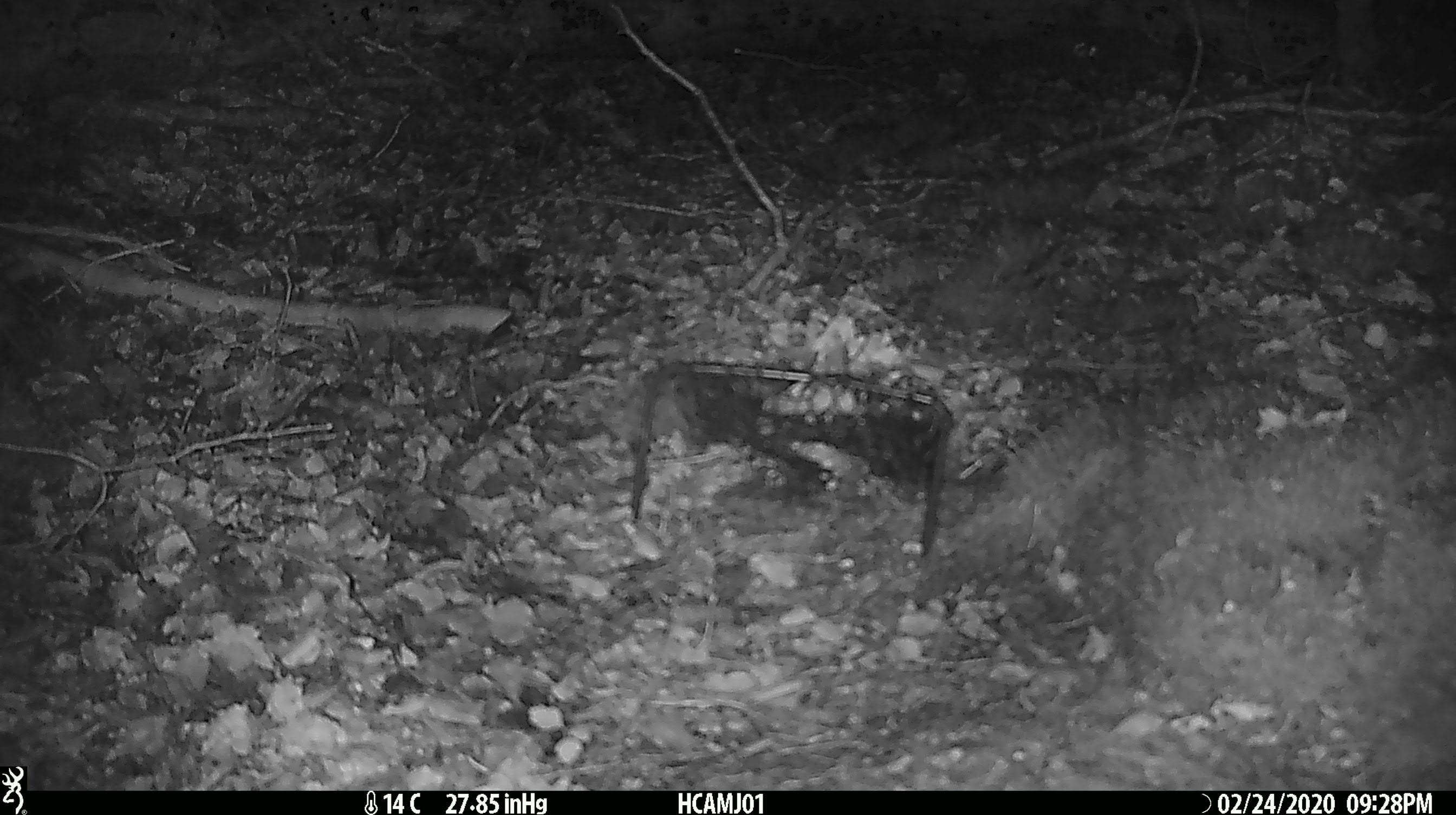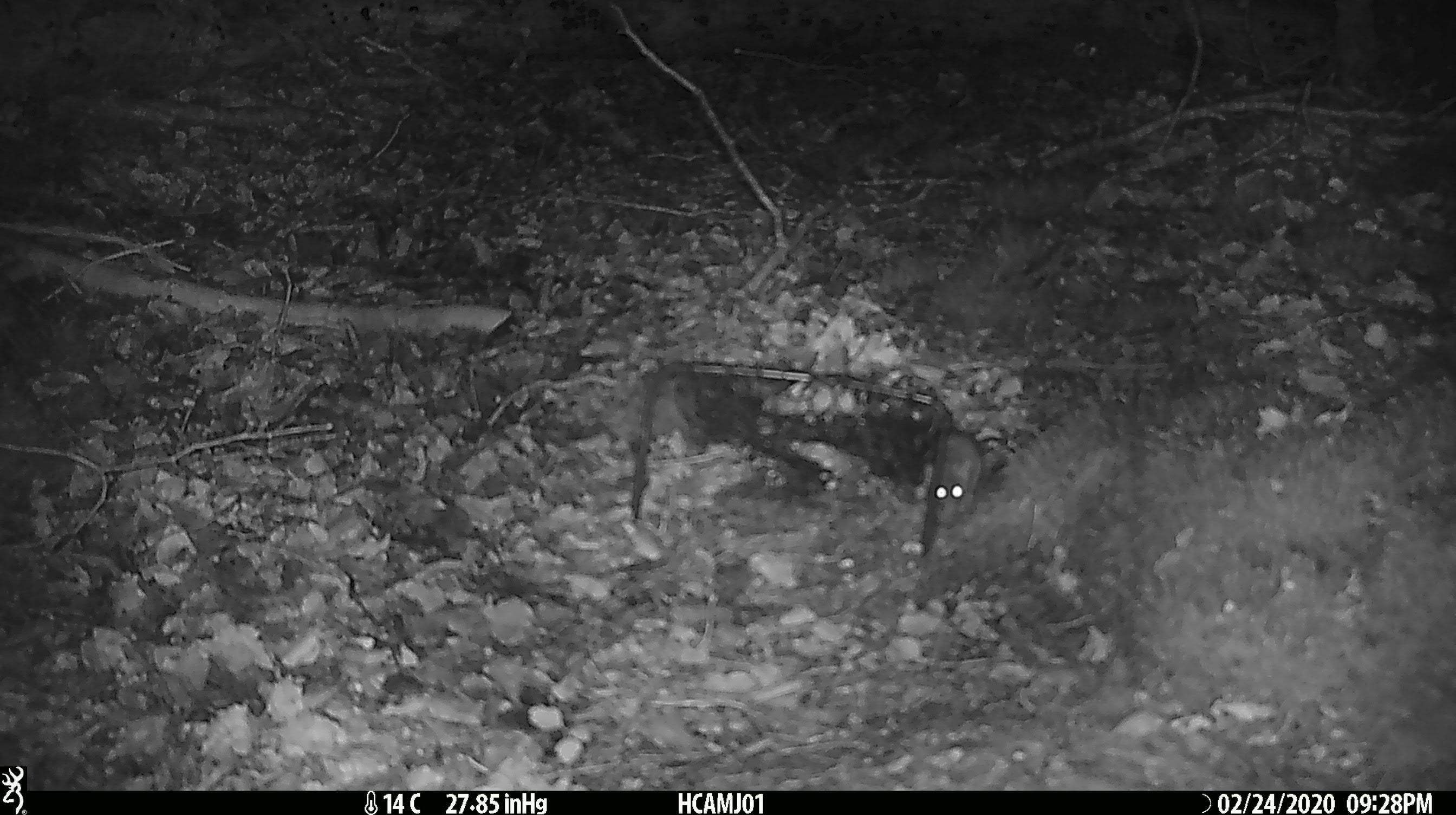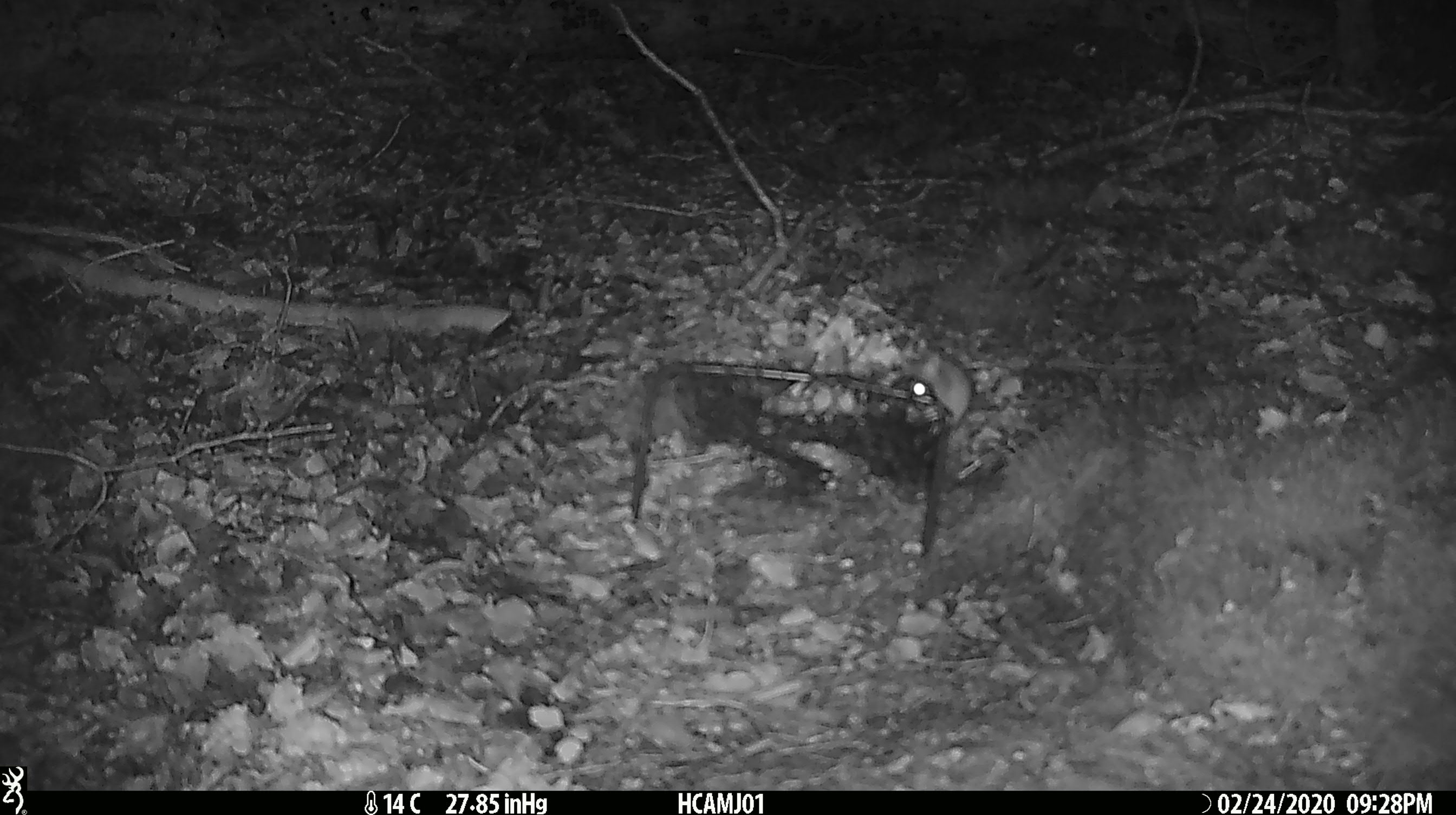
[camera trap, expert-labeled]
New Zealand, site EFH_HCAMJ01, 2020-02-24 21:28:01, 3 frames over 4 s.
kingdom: Animalia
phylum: Chordata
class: Mammalia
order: Rodentia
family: Muridae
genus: Mus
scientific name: Mus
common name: mouse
Mouse (Mus).